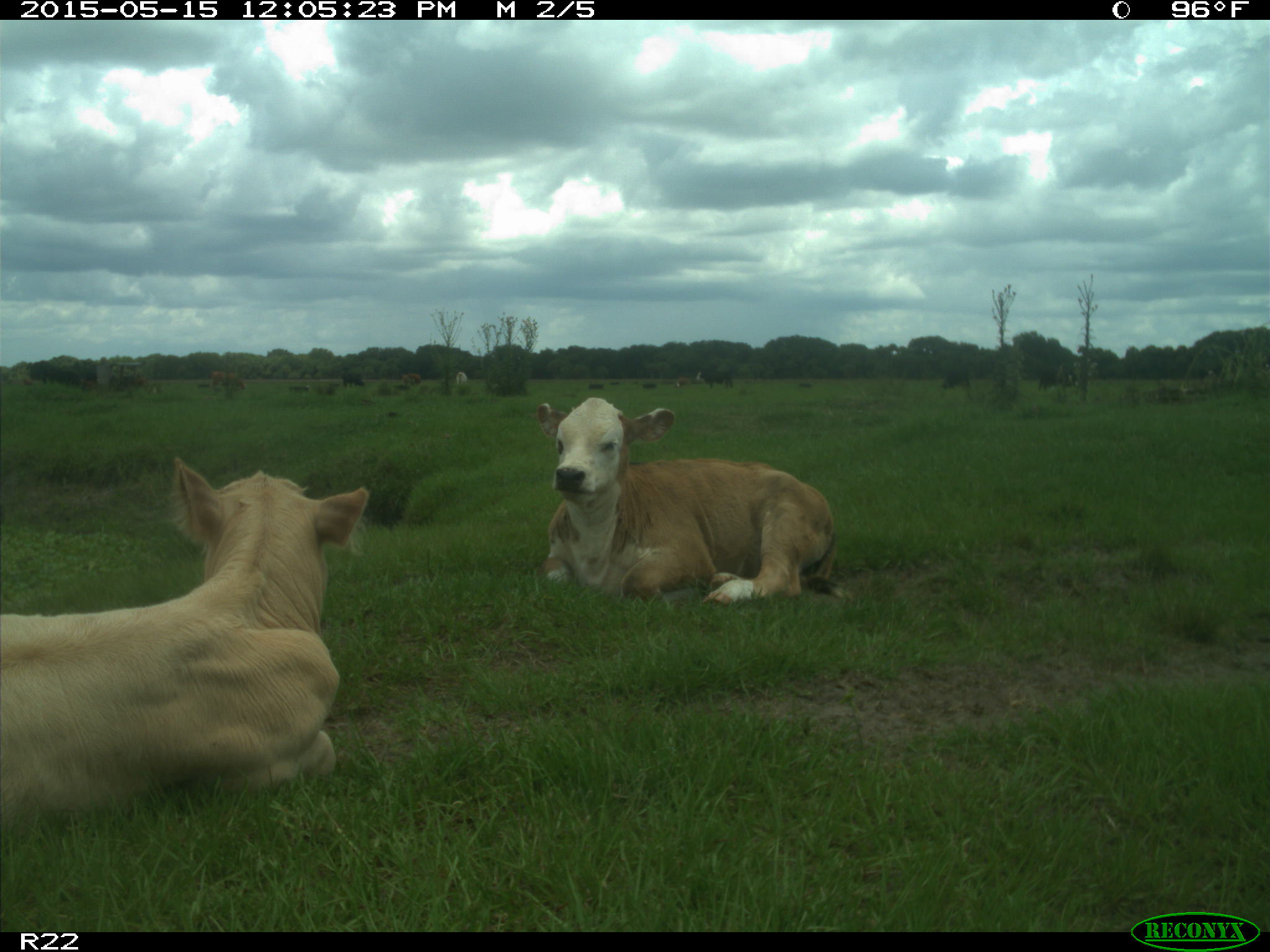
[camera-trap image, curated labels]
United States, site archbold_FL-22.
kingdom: Animalia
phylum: Chordata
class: Mammalia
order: Artiodactyla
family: Bovidae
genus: Bos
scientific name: Bos taurus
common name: domestic cow